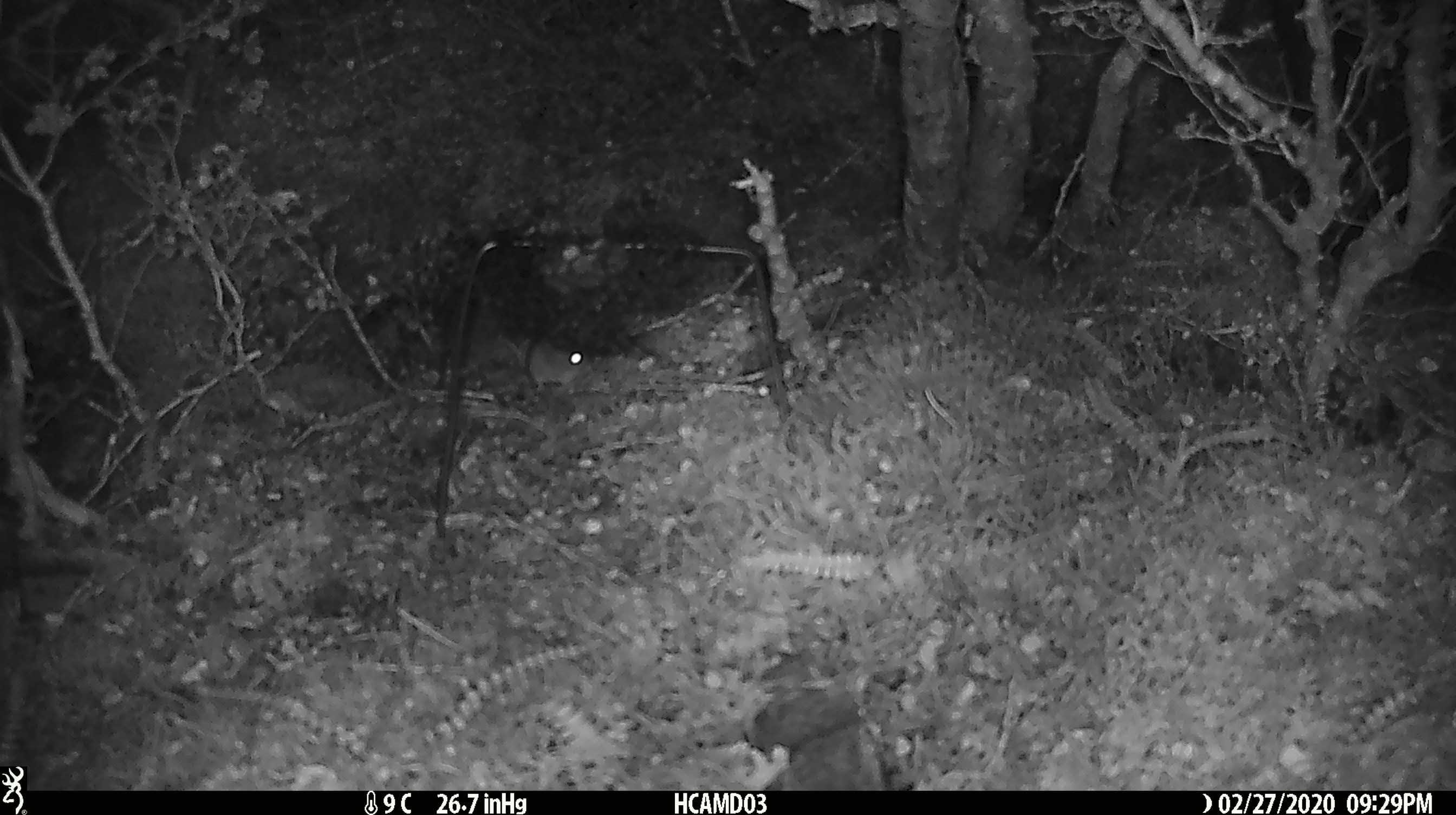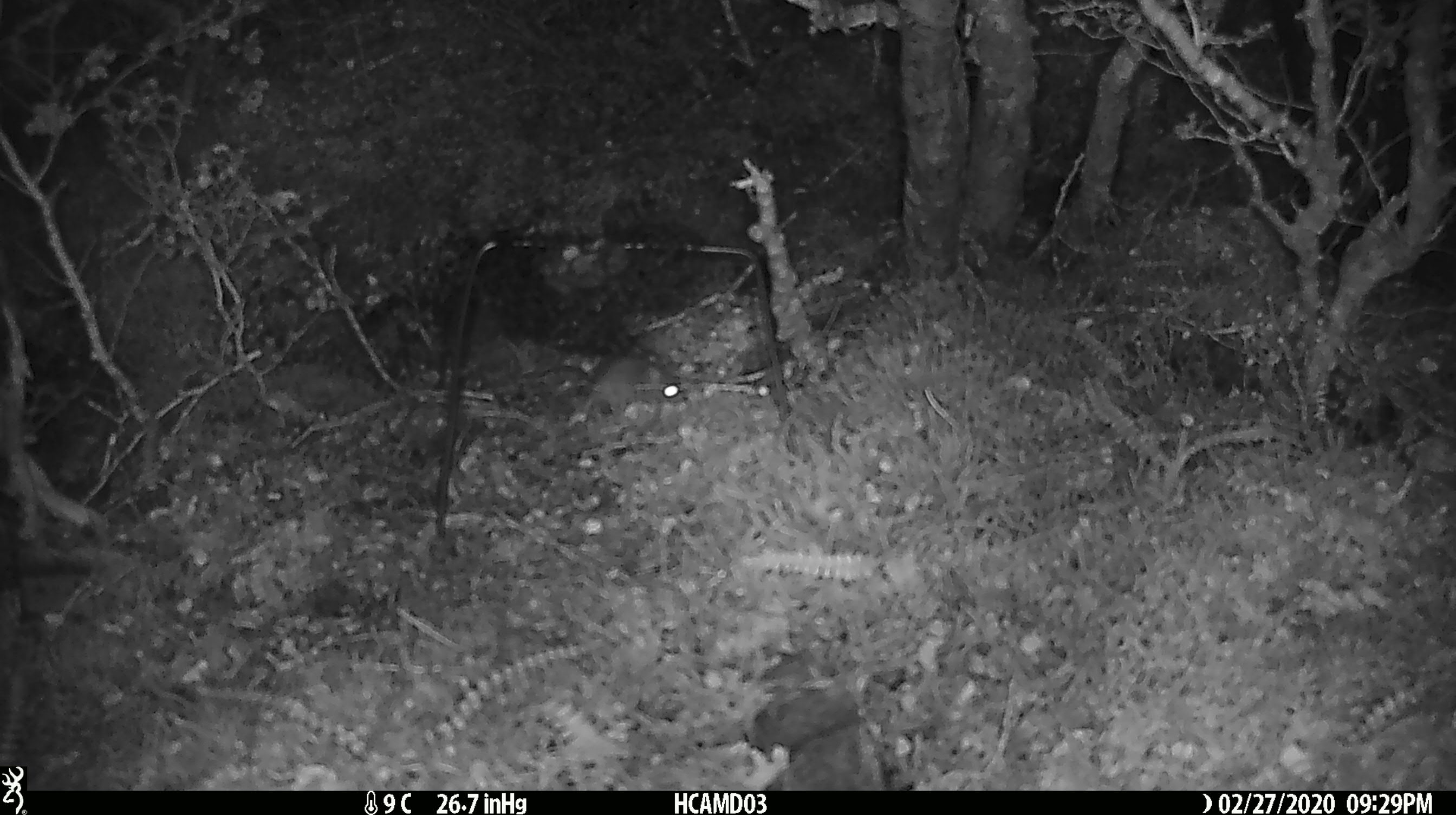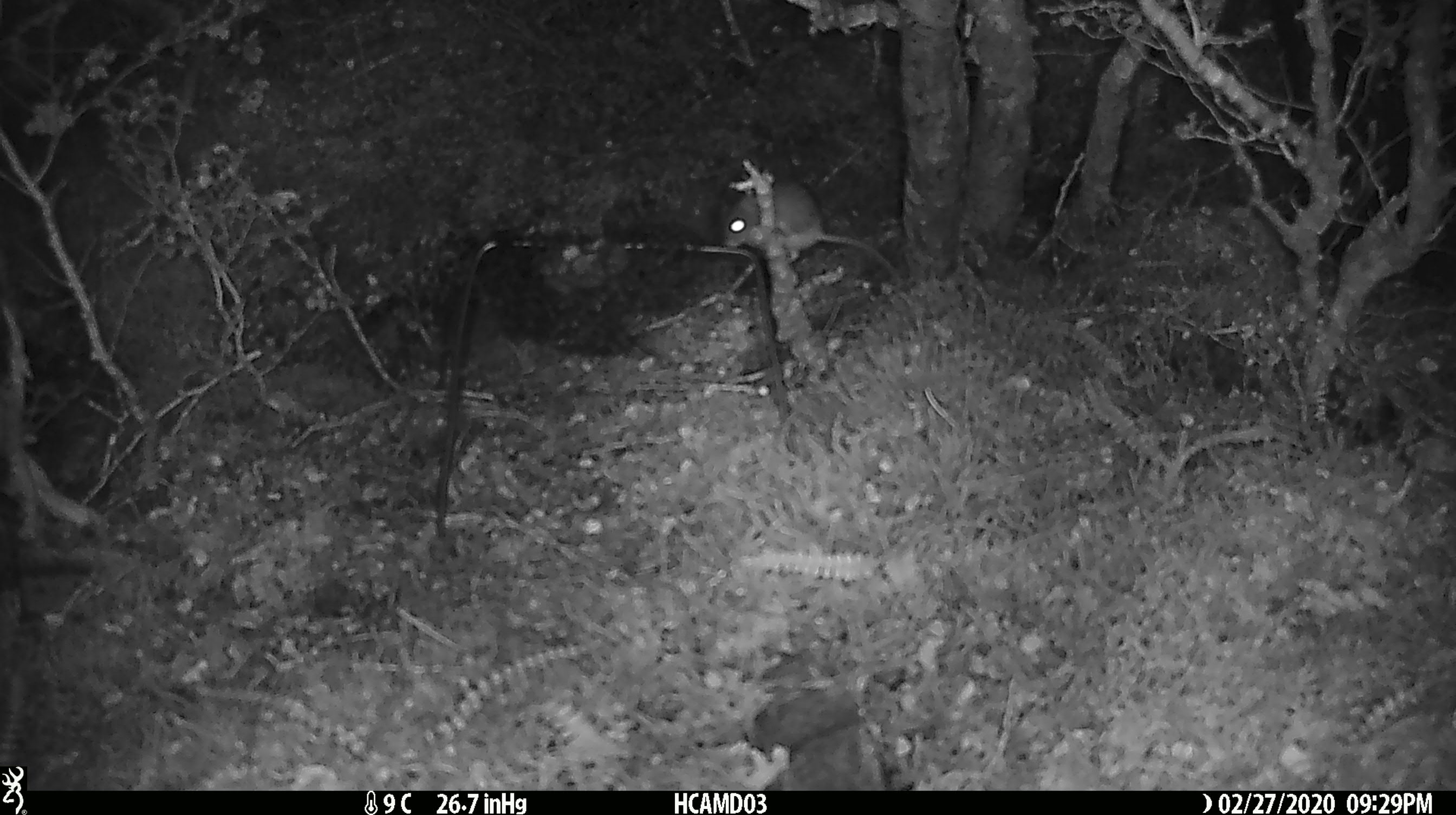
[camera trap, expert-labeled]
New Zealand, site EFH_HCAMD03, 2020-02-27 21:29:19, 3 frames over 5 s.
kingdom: Animalia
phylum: Chordata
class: Mammalia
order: Rodentia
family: Muridae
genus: Mus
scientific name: Mus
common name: mouse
Mouse (Mus).